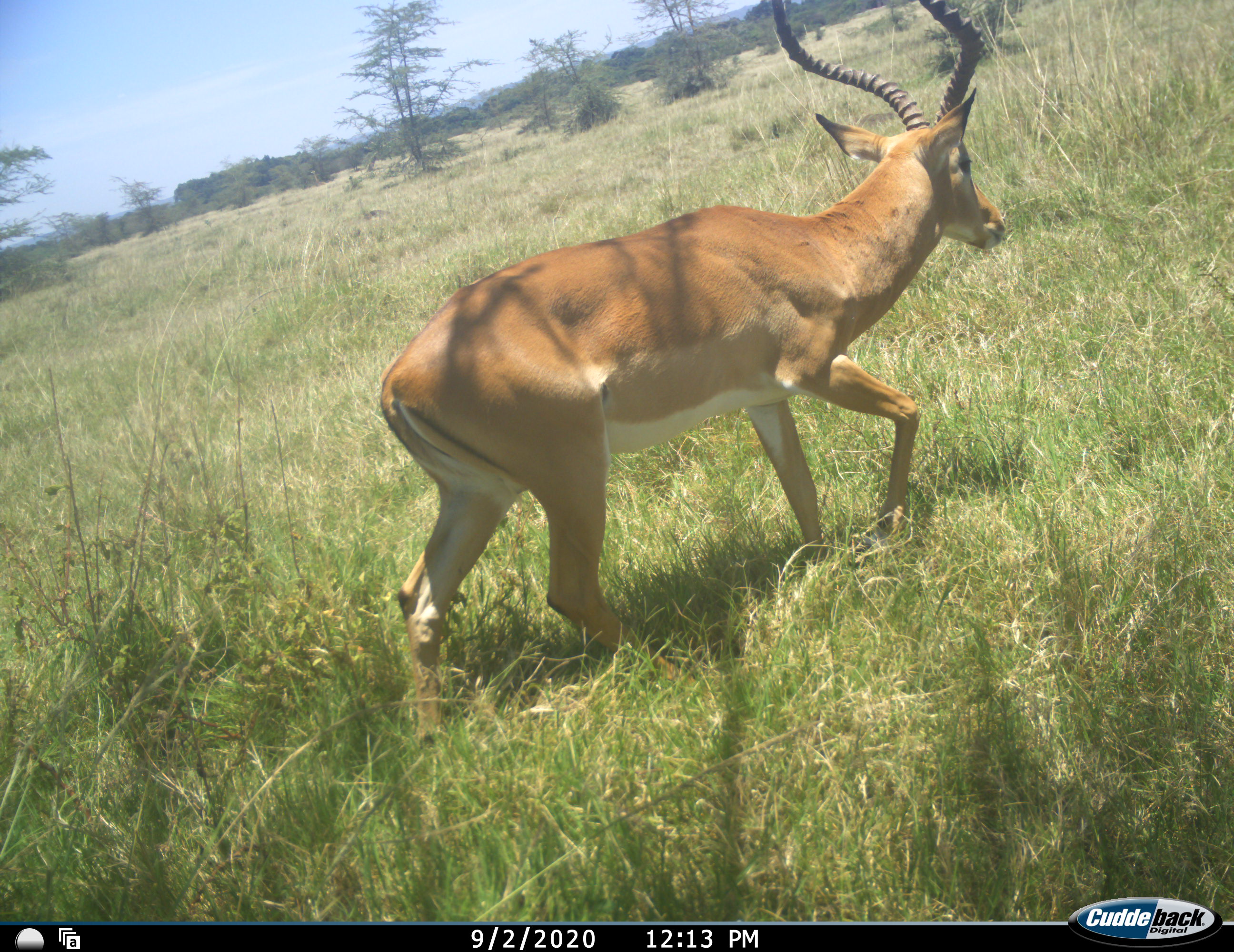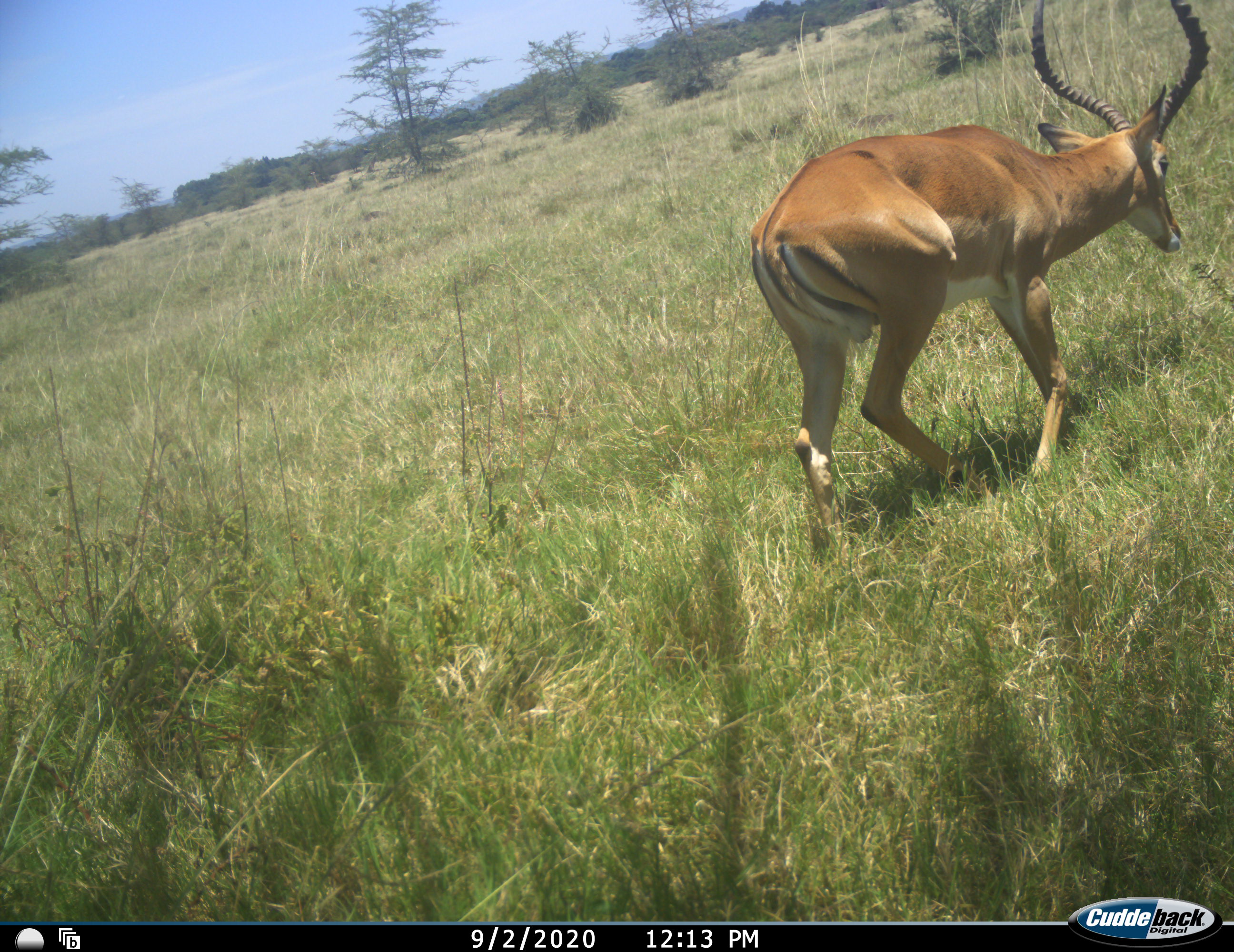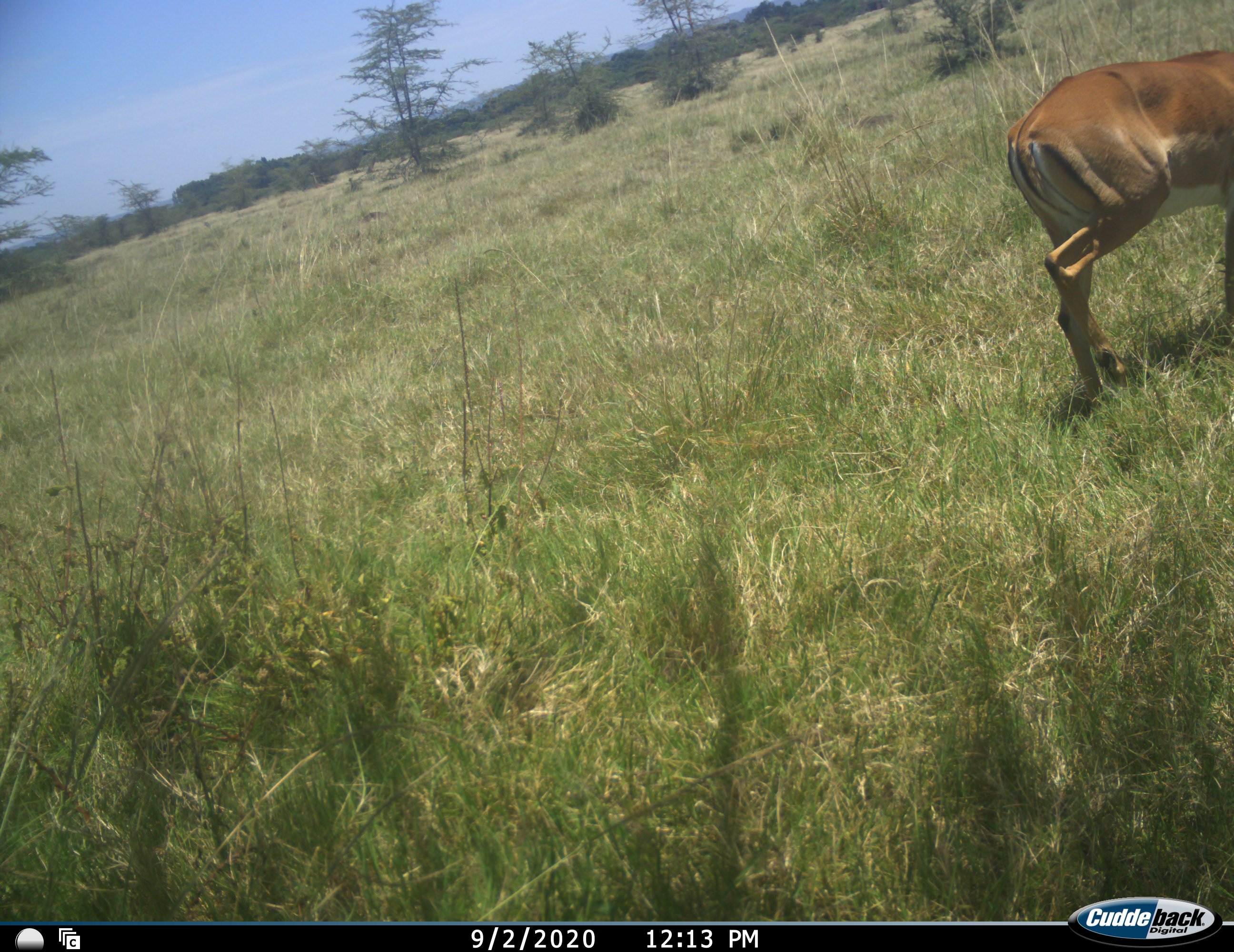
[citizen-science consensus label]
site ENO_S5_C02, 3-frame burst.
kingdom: Animalia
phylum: Chordata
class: Mammalia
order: Artiodactyla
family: Bovidae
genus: Aepyceros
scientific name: Aepyceros melampus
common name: impala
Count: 1.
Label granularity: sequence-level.